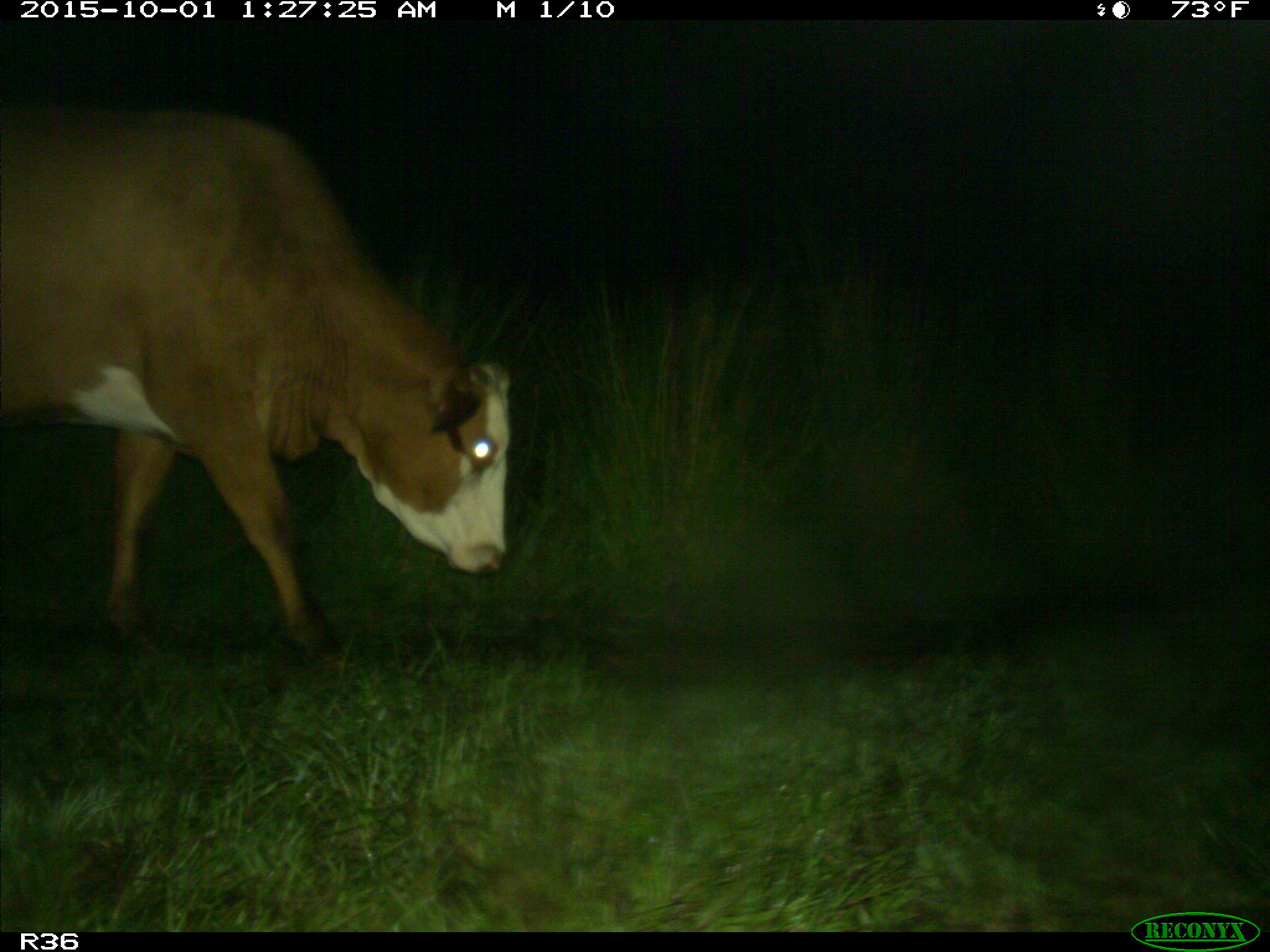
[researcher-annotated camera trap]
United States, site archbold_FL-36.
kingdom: Animalia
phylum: Chordata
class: Mammalia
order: Artiodactyla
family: Bovidae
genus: Bos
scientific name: Bos taurus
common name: domestic cow